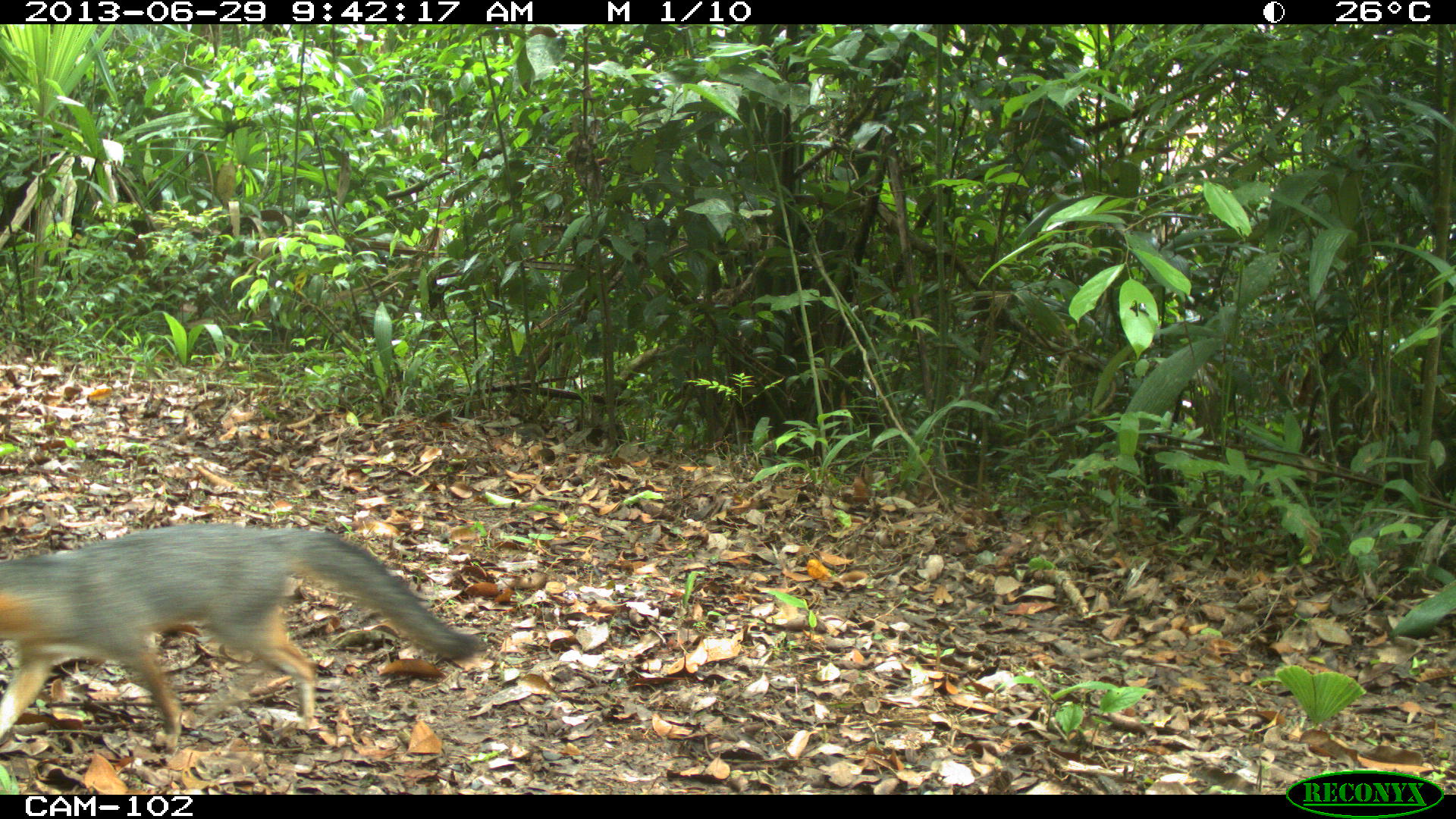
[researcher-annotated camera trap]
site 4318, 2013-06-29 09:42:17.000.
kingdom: Animalia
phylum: Chordata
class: Mammalia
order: Carnivora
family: Canidae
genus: Urocyon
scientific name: Urocyon cinereoargenteus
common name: gray fox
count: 1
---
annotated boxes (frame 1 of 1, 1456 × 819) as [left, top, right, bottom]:
urocyon cinereoargenteus: [0, 523, 491, 753]